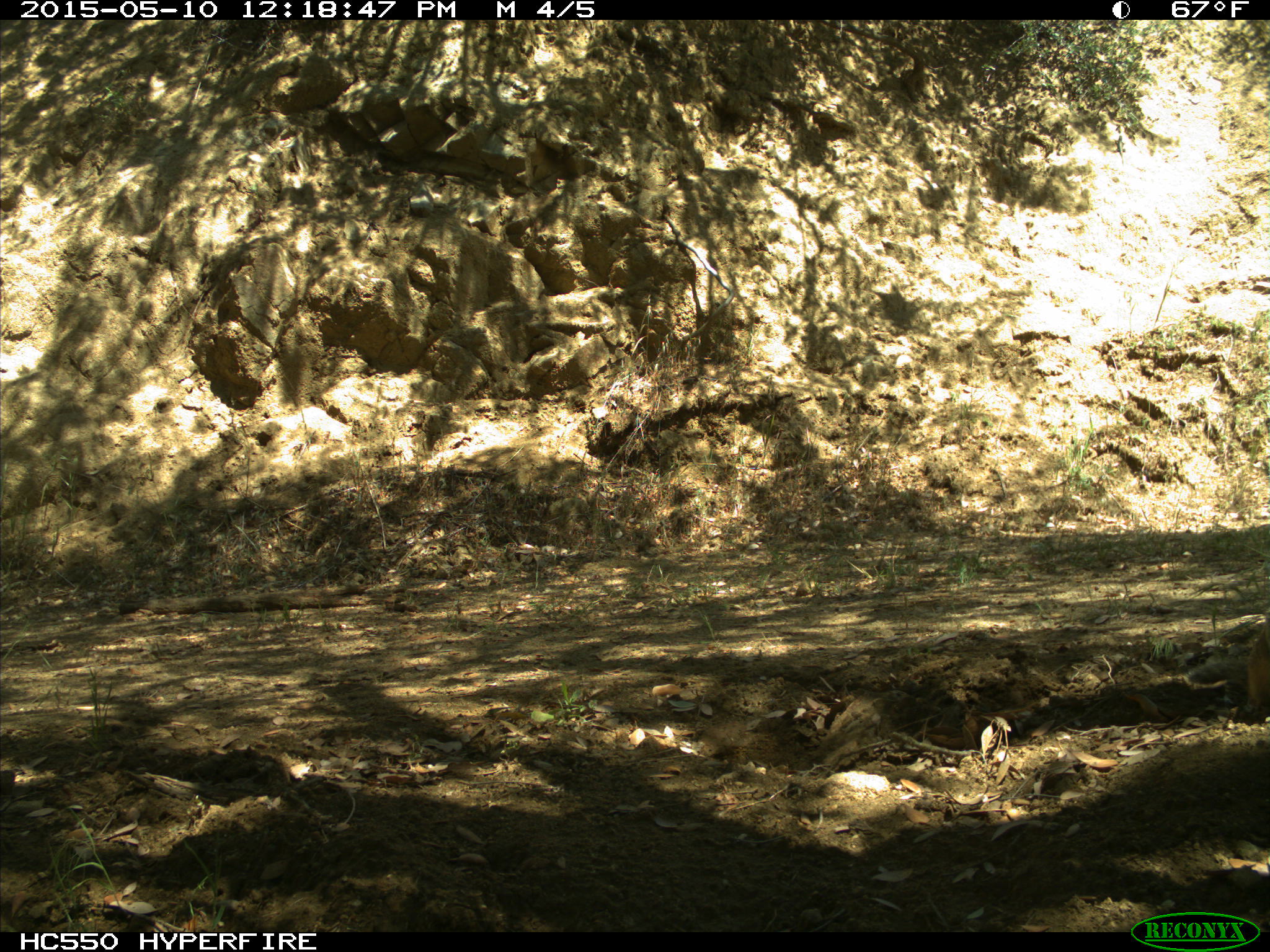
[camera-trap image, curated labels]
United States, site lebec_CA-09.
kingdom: Animalia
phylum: Chordata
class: Mammalia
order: Rodentia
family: Sciuridae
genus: Otospermophilus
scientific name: Otospermophilus beecheyi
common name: california ground squirrel